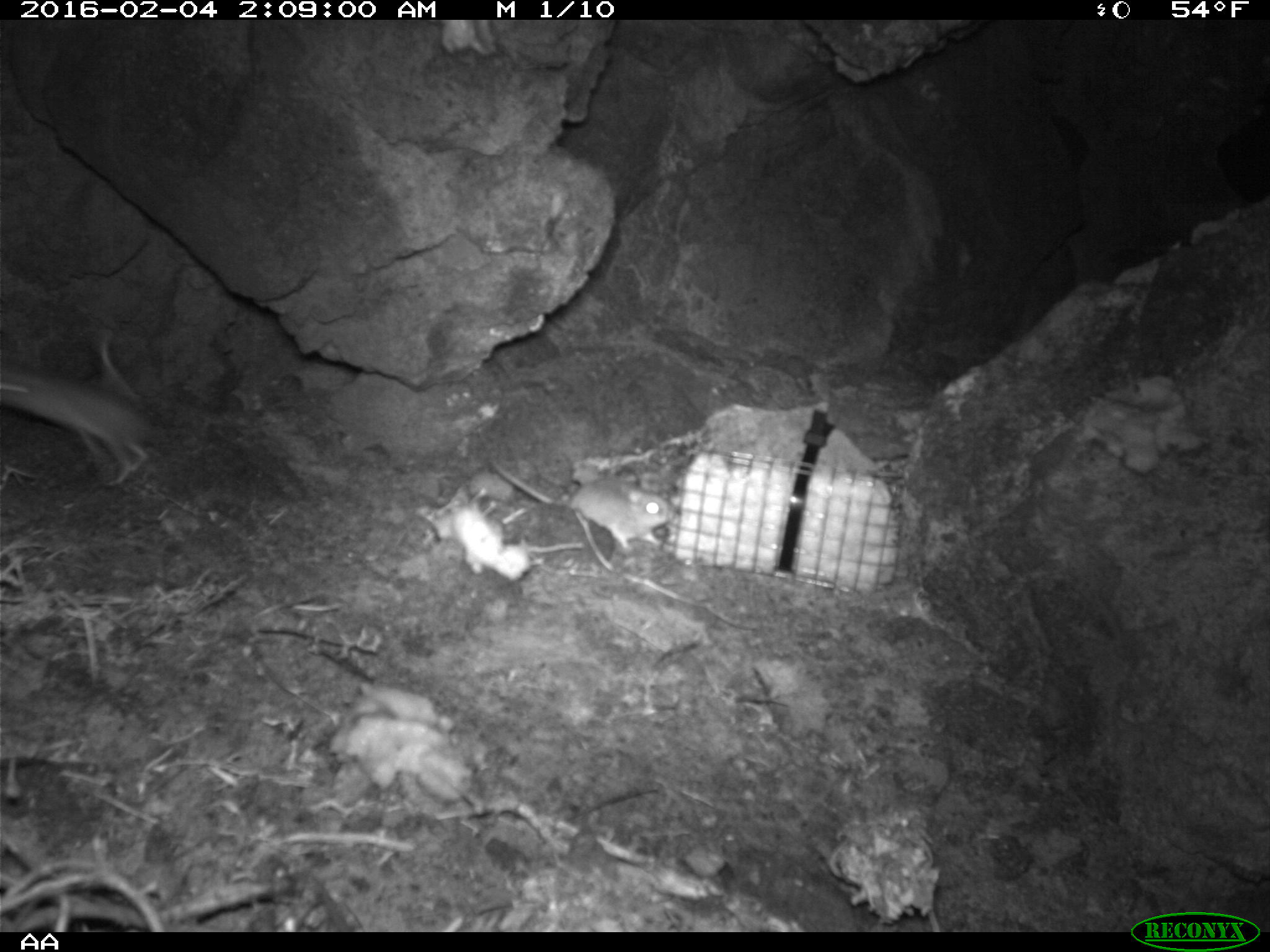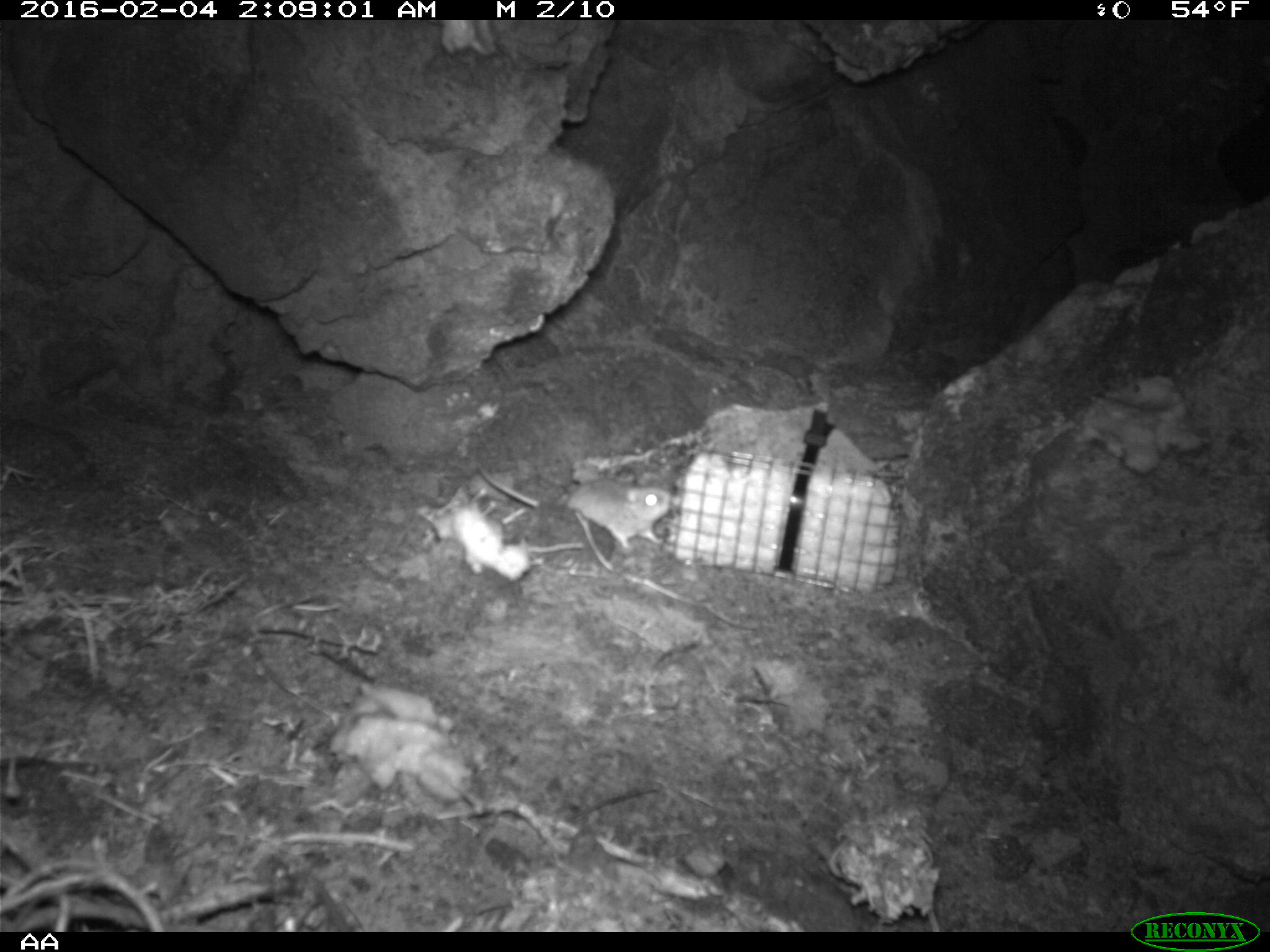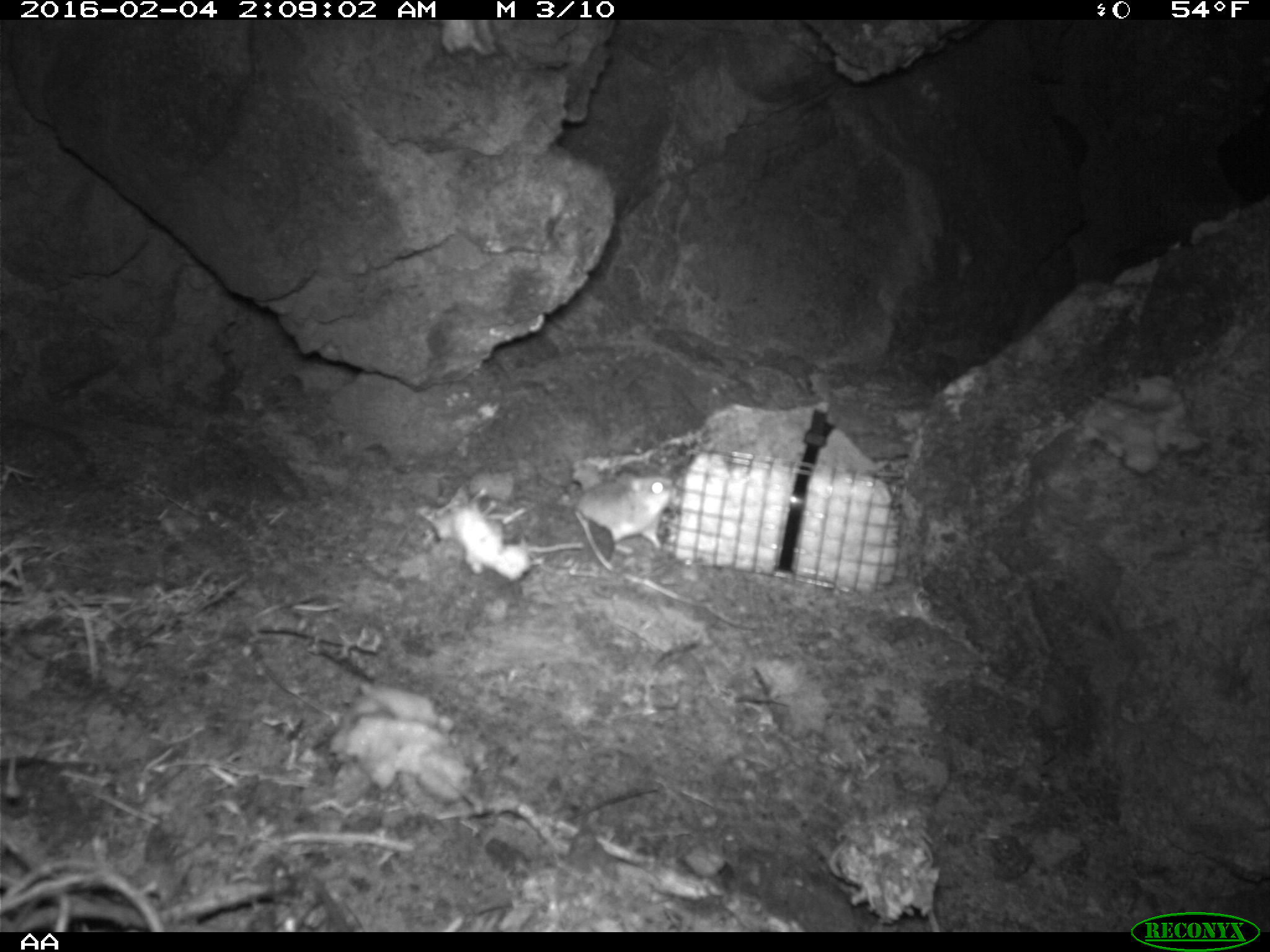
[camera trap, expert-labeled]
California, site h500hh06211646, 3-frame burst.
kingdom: Animalia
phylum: Chordata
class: Mammalia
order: Rodentia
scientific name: Rodentia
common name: rodent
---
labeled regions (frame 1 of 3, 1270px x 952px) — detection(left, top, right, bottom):
rodent: detection(0, 330, 154, 485); detection(489, 454, 673, 548)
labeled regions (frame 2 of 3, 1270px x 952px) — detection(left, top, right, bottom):
rodent: detection(477, 467, 670, 554)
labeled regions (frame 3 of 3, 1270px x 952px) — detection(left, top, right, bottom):
rodent: detection(574, 472, 673, 555)